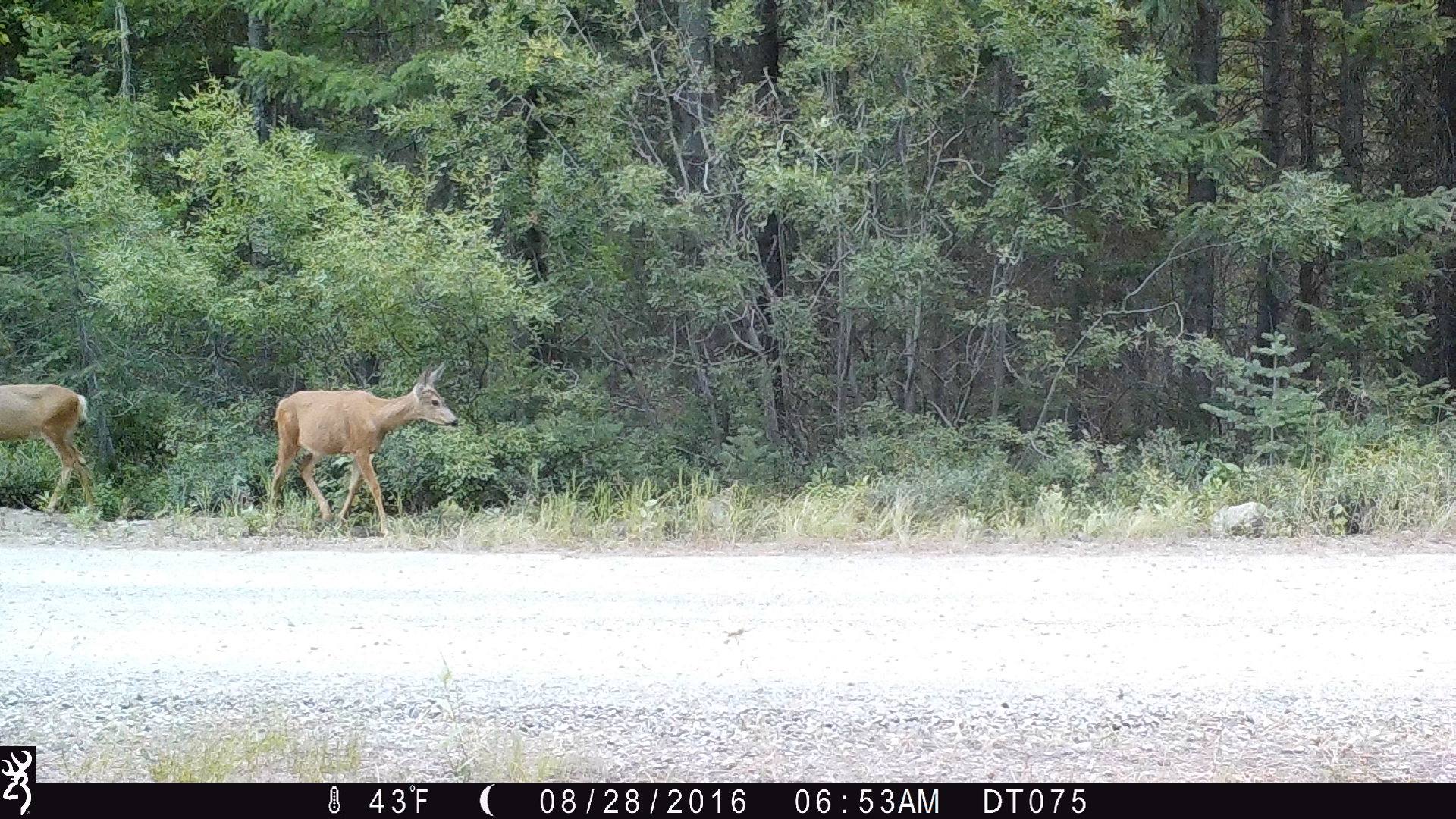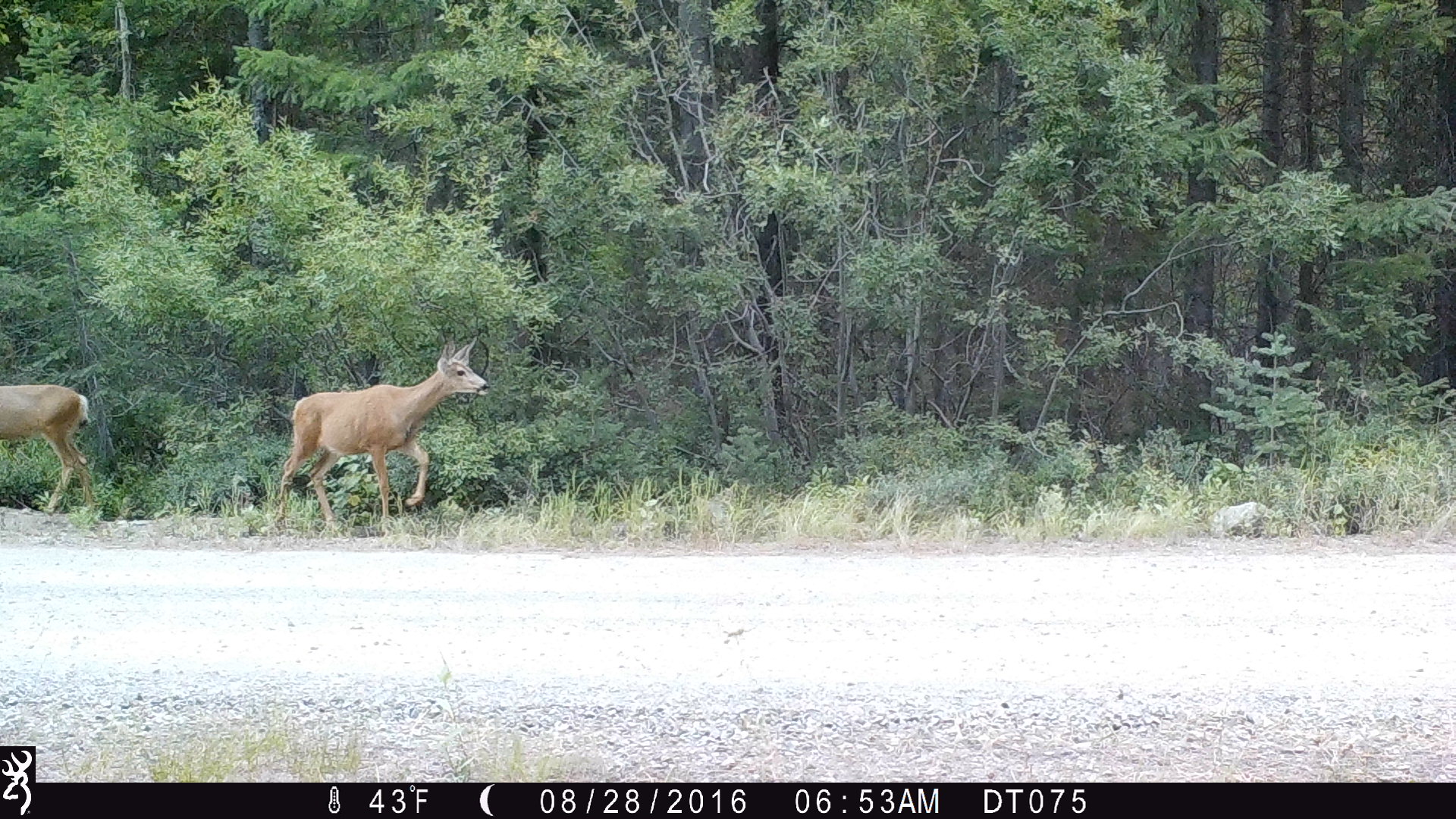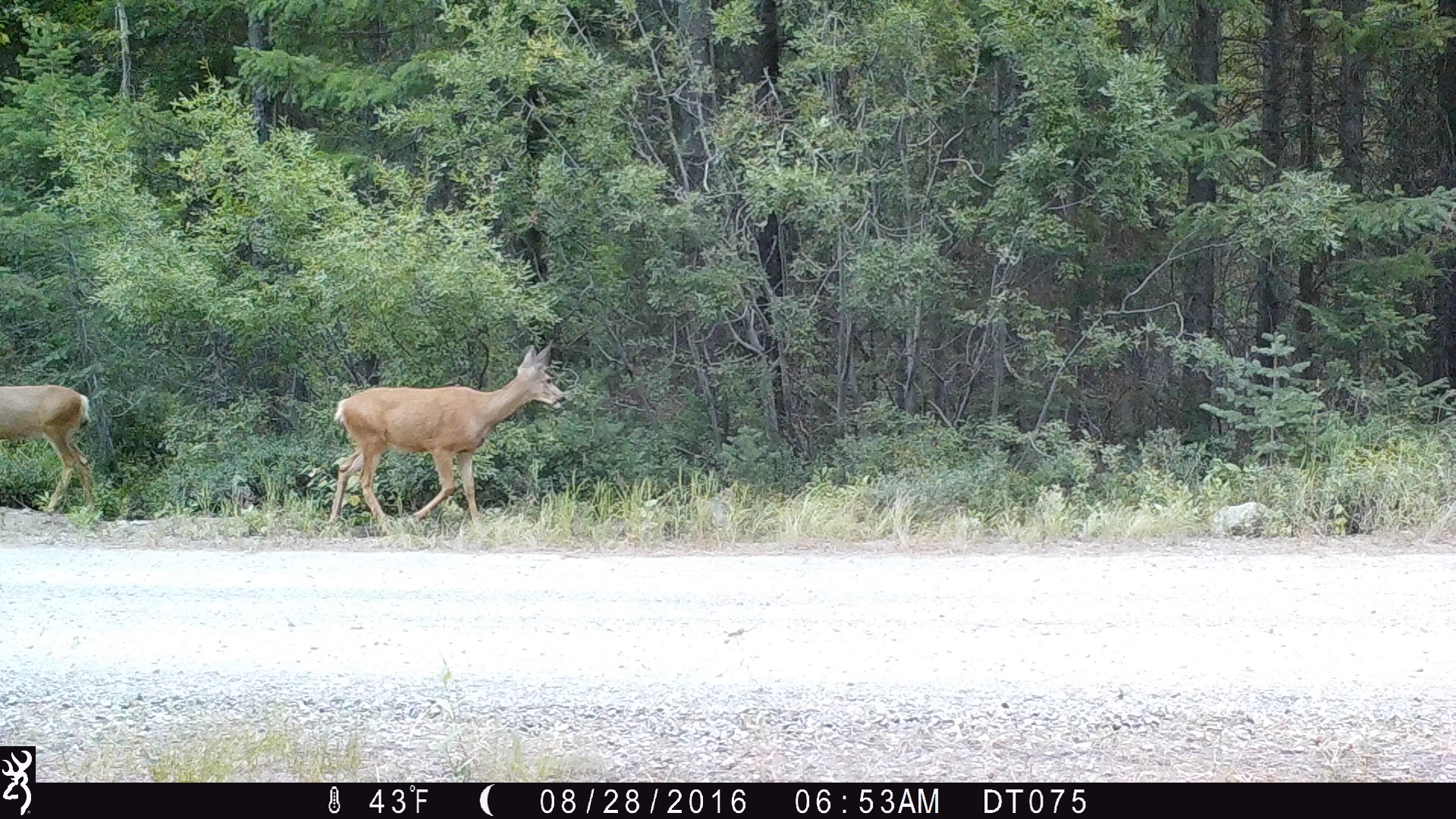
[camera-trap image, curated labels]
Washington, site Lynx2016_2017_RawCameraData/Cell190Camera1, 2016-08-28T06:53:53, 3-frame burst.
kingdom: Animalia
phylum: Chordata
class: Mammalia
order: Artiodactyla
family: Cervidae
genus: Odocoileus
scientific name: Odocoileus hemionus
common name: mule deer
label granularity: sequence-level